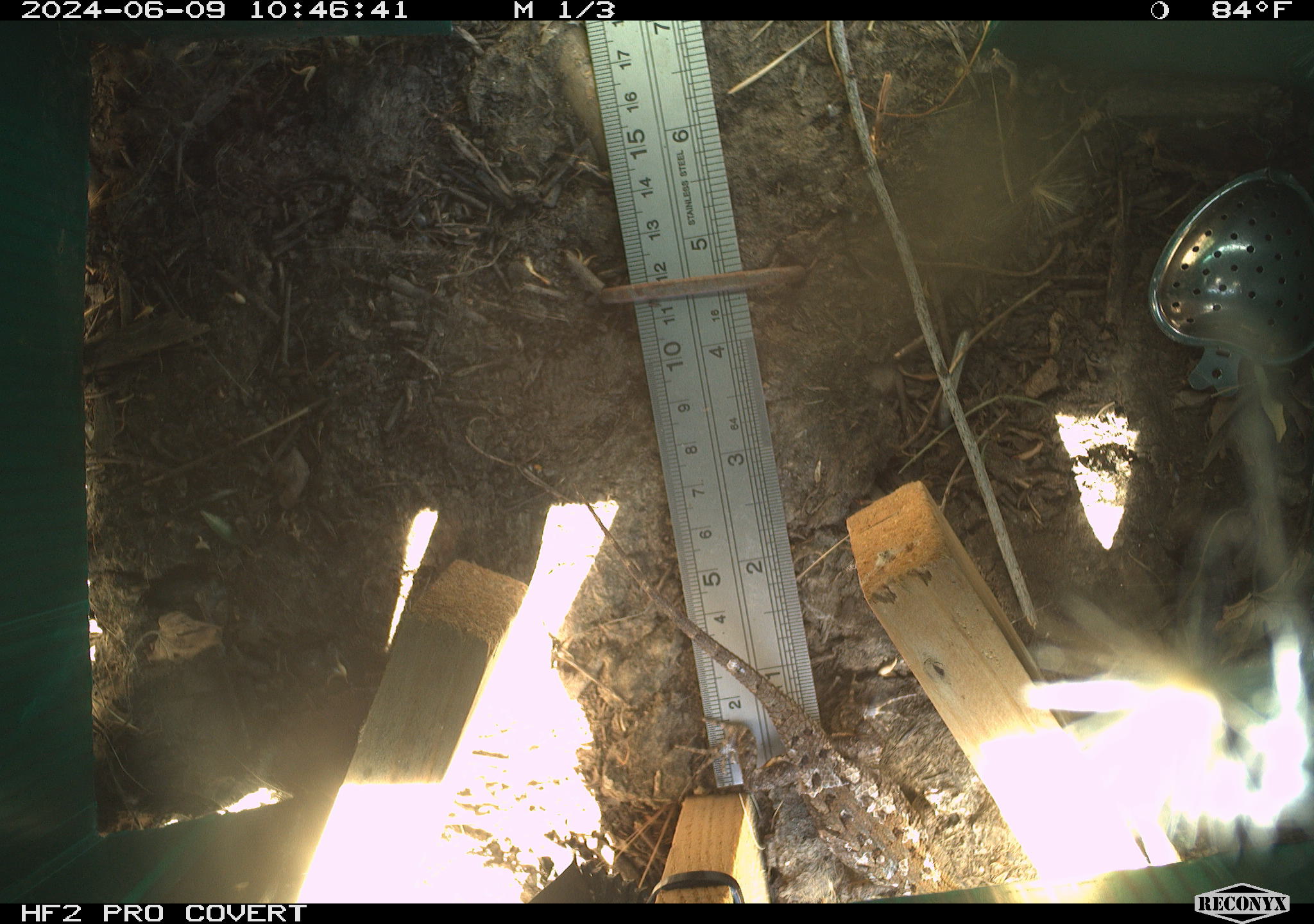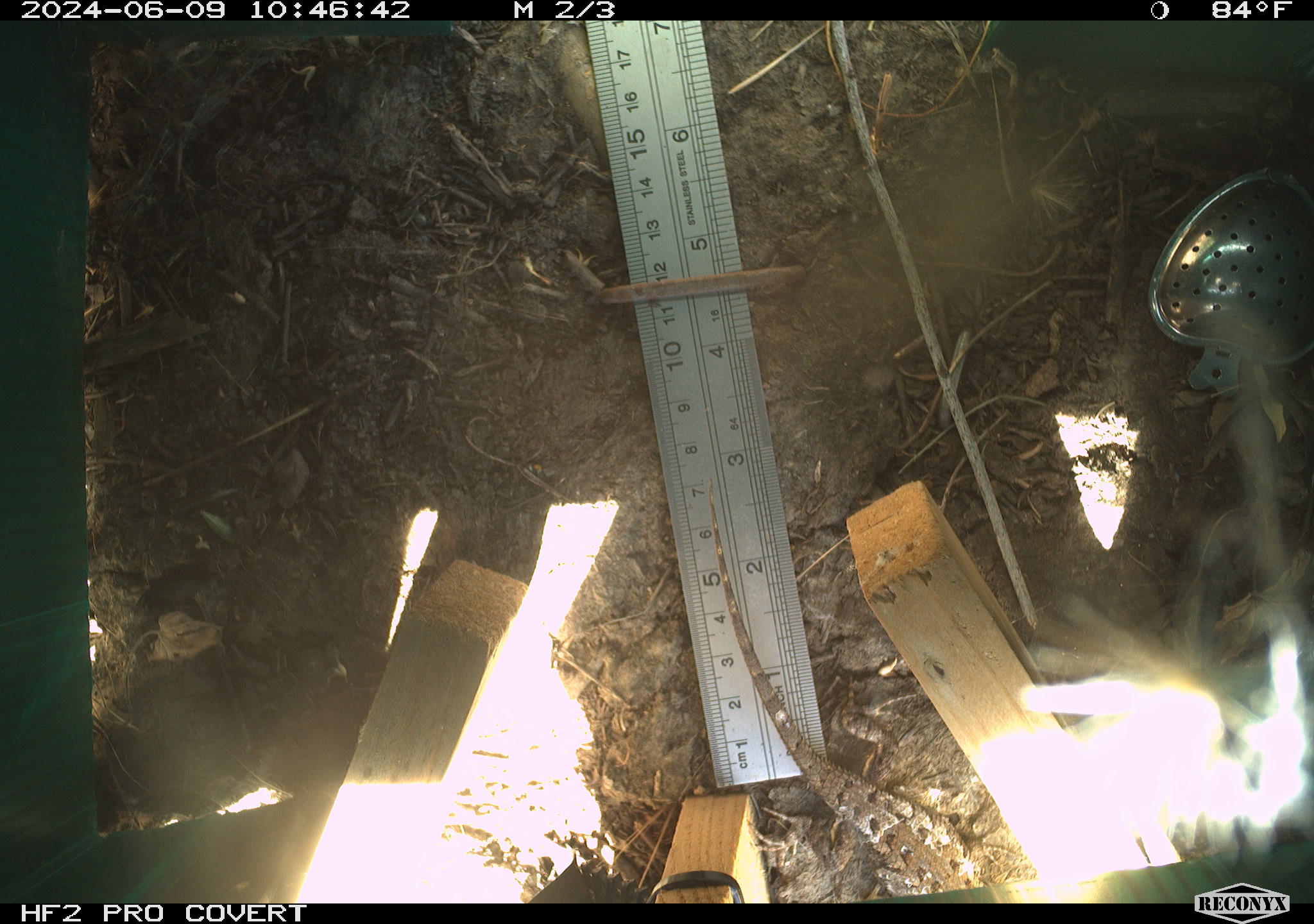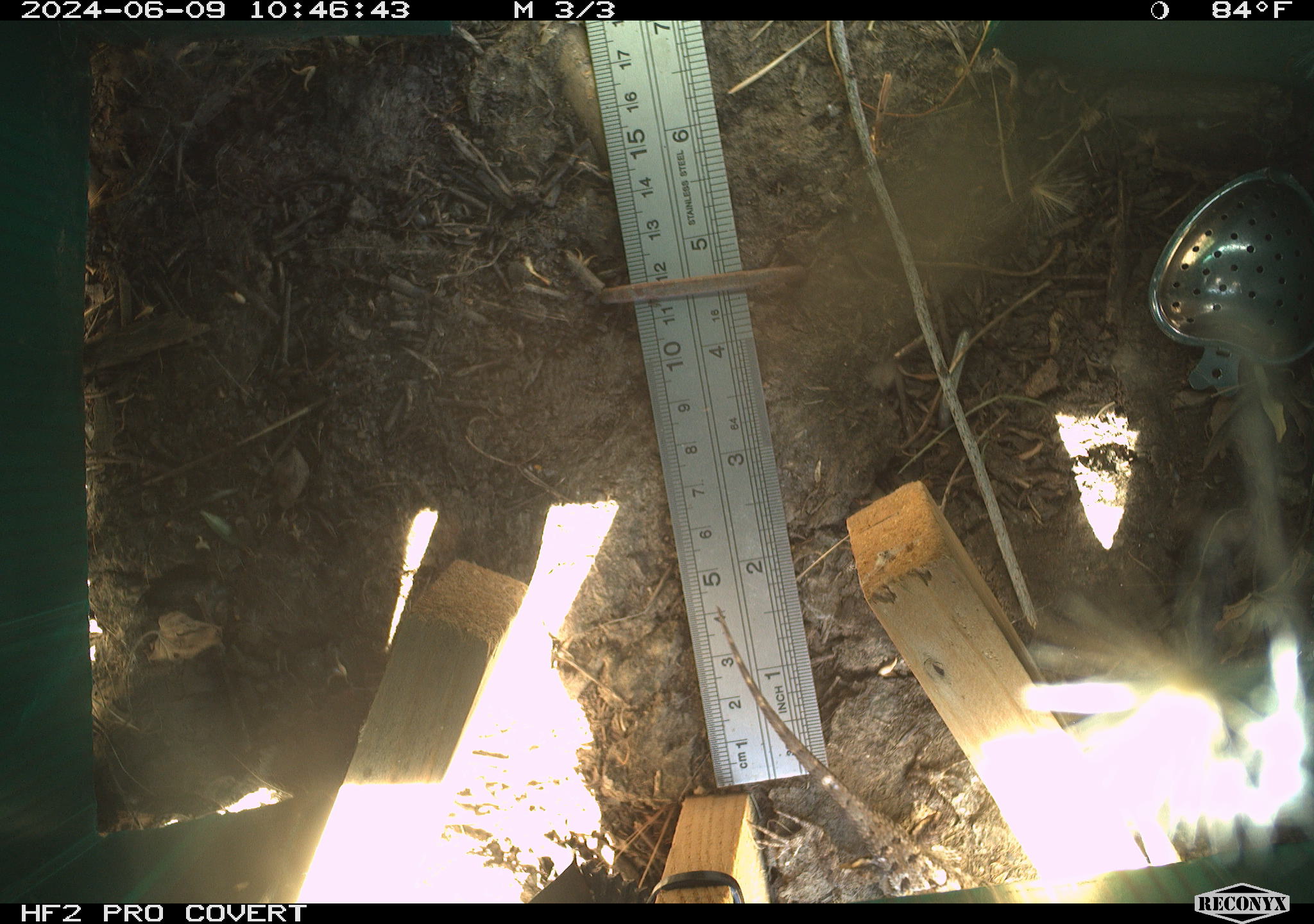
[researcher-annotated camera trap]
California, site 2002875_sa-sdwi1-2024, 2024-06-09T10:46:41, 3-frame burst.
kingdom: Animalia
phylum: Chordata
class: Reptilia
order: Squamata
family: Phrynosomatidae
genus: Sceloporus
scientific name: Sceloporus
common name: spiny lizards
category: sceloporus species